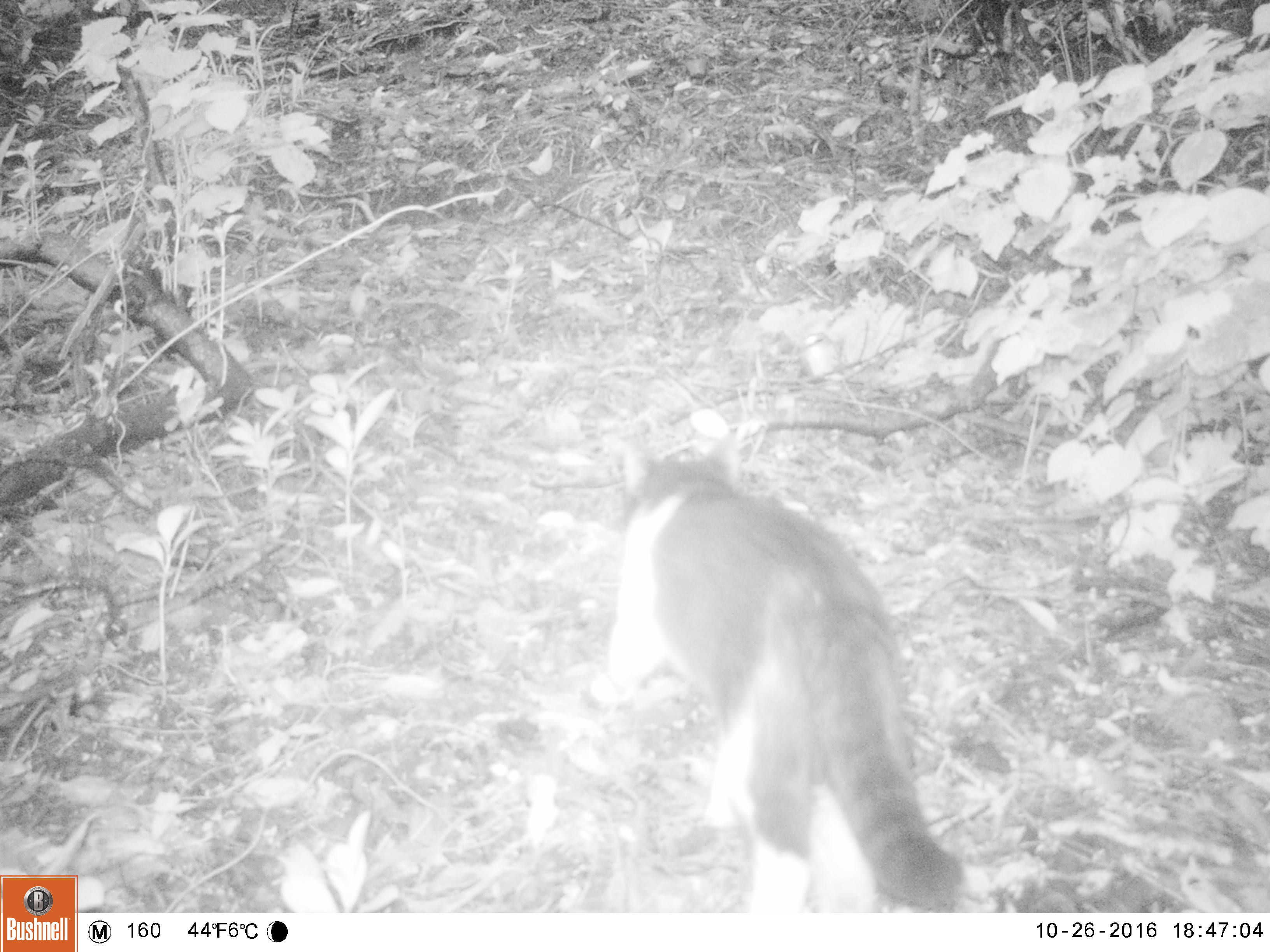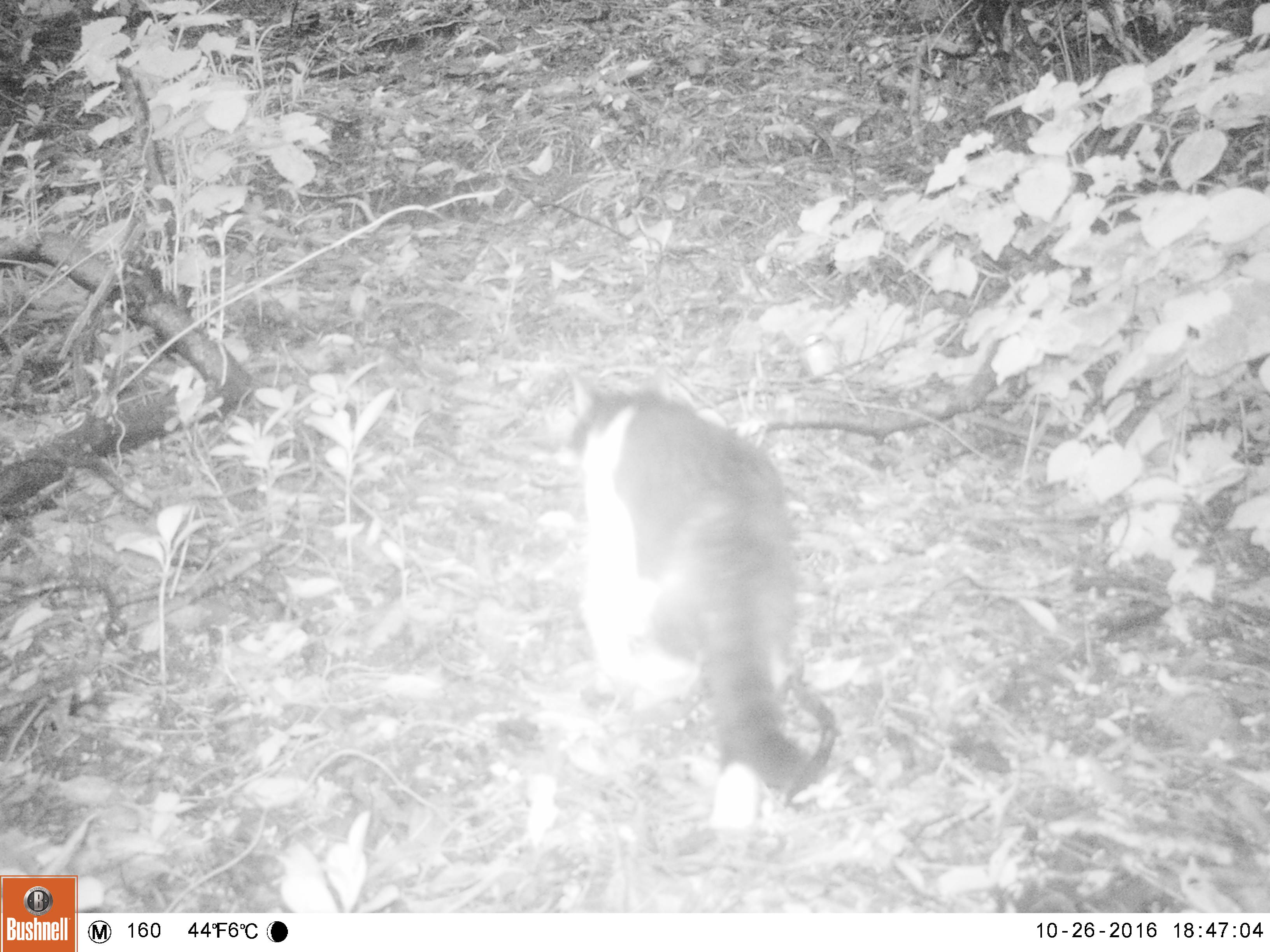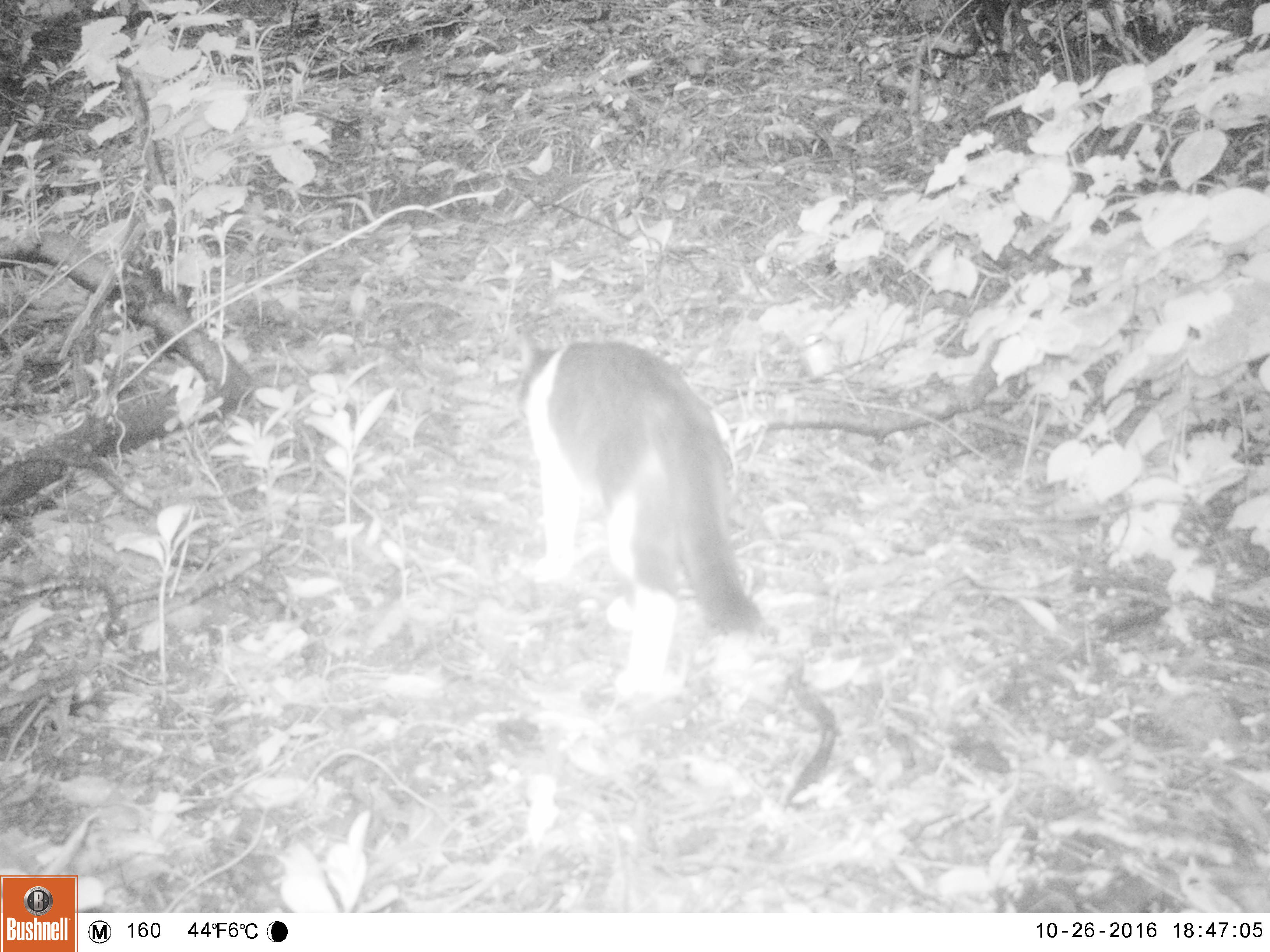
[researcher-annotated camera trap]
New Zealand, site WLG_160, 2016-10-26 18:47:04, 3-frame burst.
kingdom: Animalia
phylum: Chordata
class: Mammalia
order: Carnivora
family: Felidae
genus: Felis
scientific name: Felis catus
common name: domestic cat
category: cat